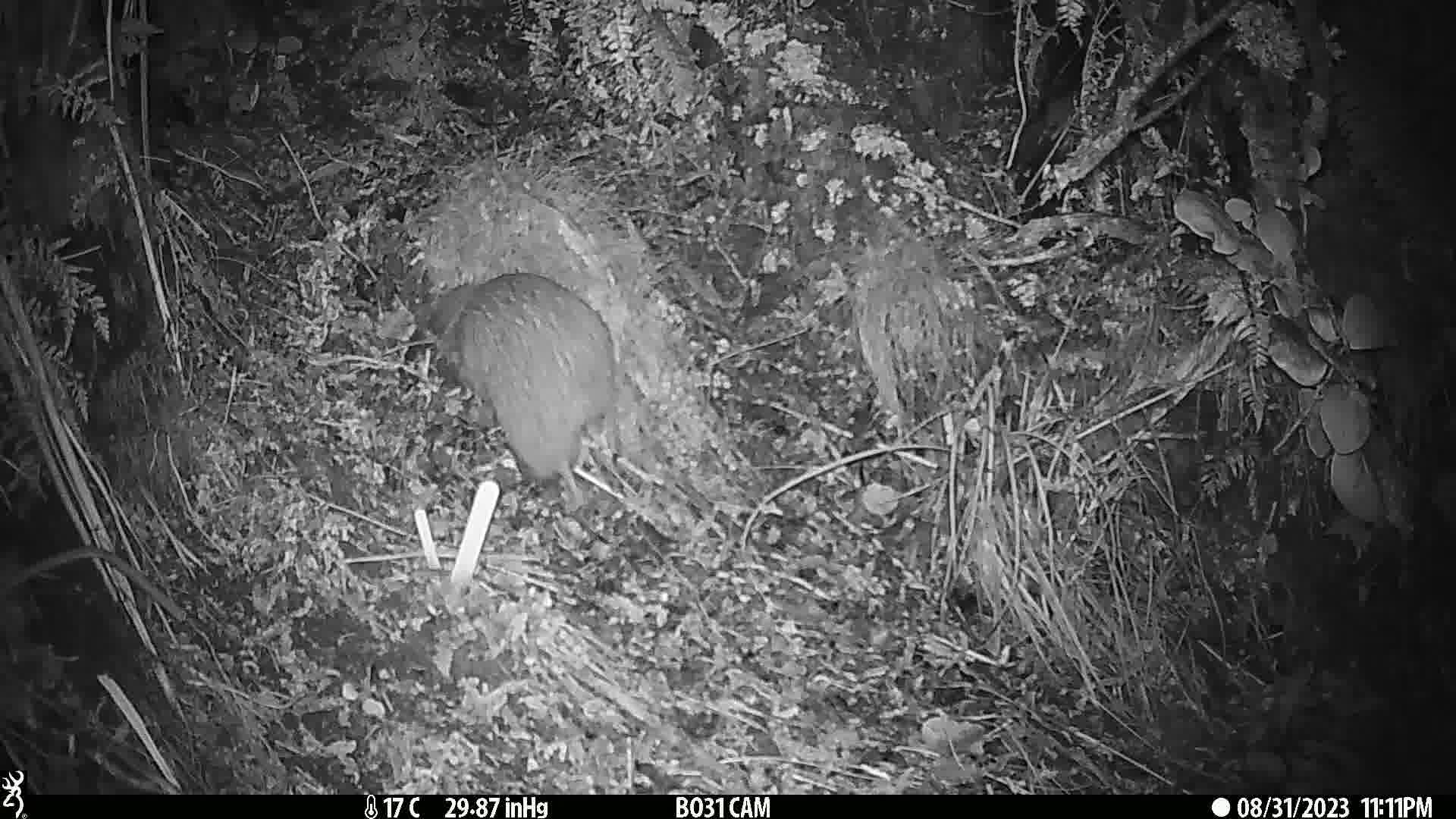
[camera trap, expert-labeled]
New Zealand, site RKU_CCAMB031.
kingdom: Animalia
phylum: Chordata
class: Aves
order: Apterygiformes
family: Apterygidae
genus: Apteryx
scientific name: Apteryx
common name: kiwi